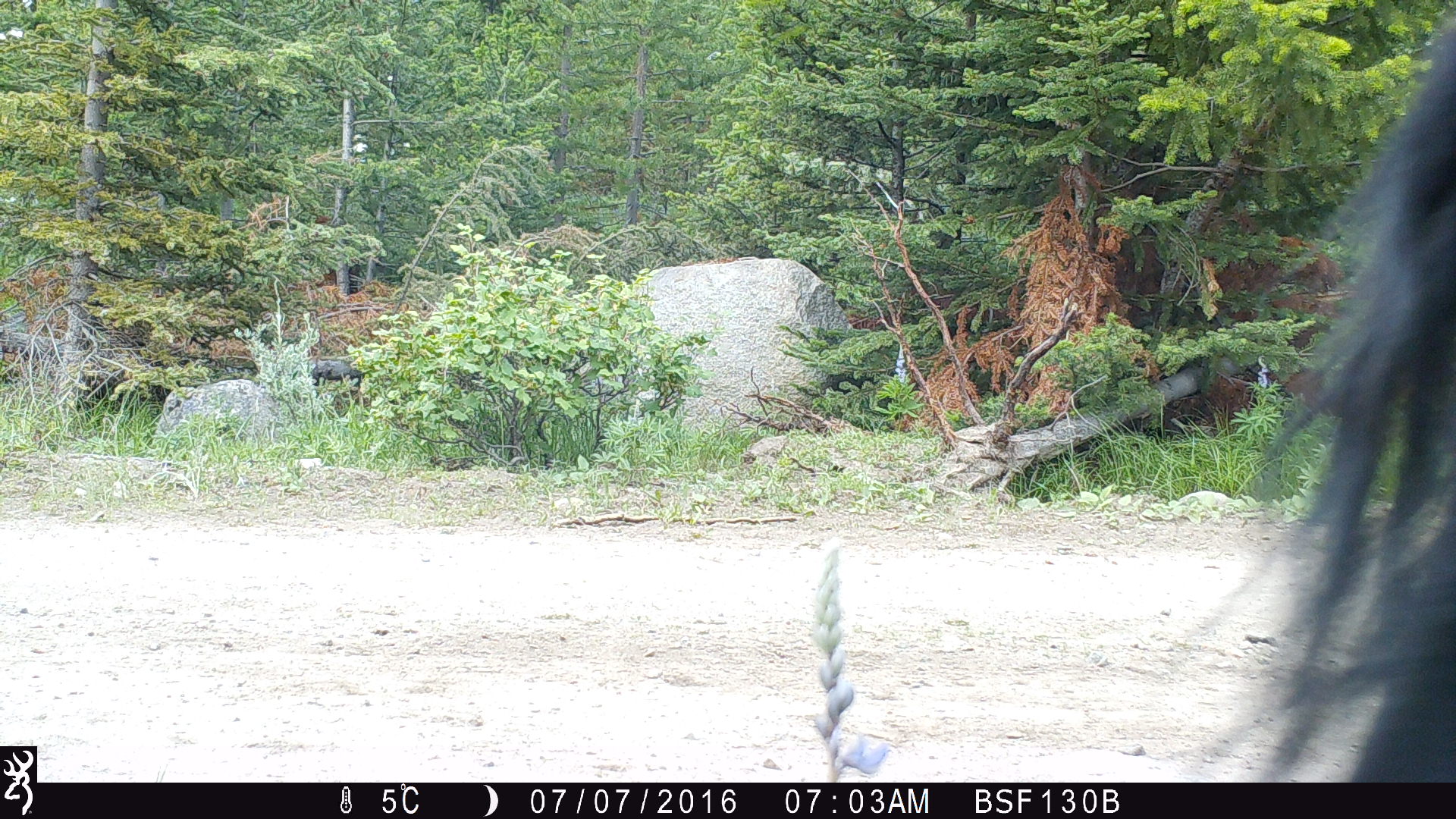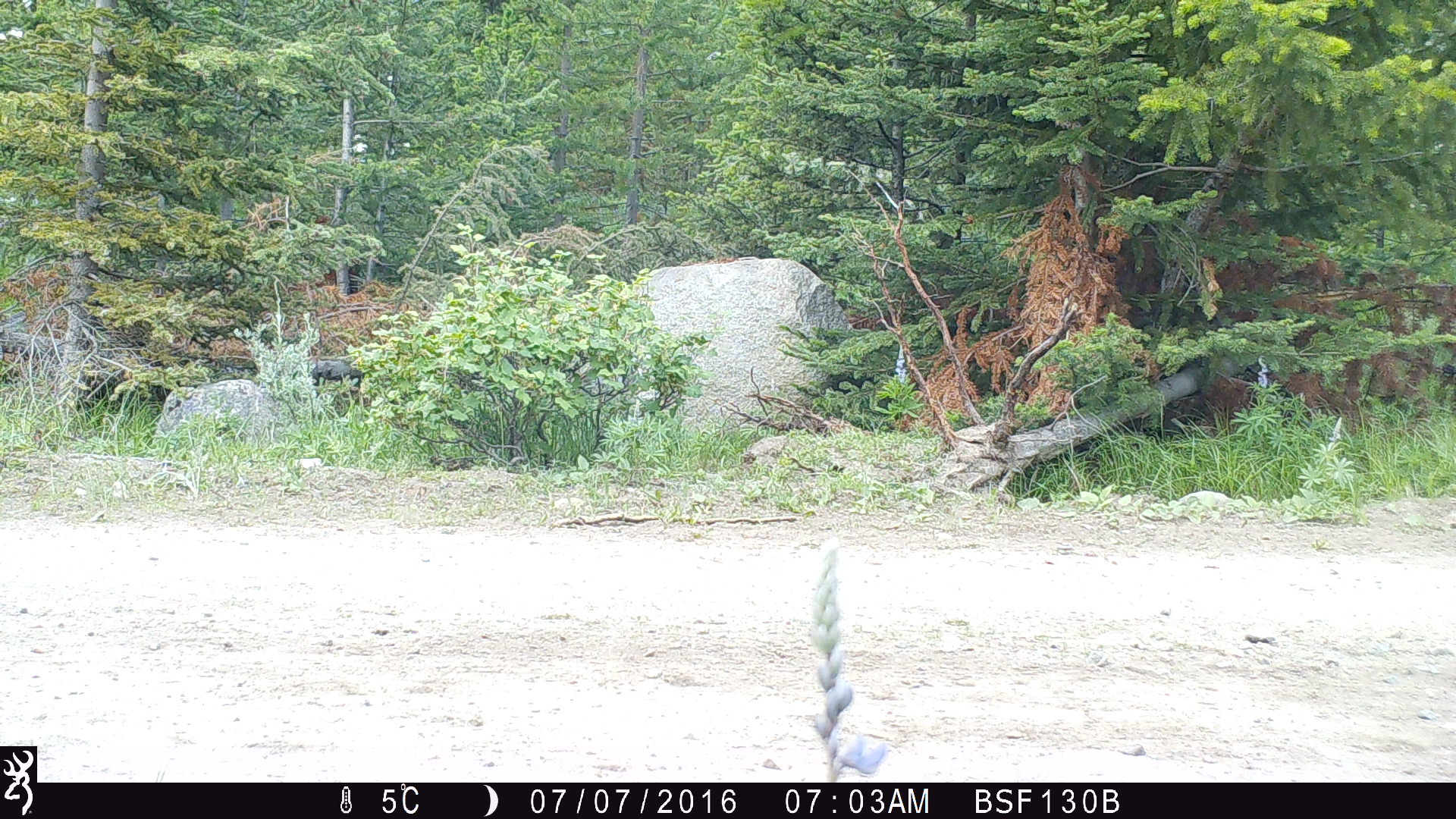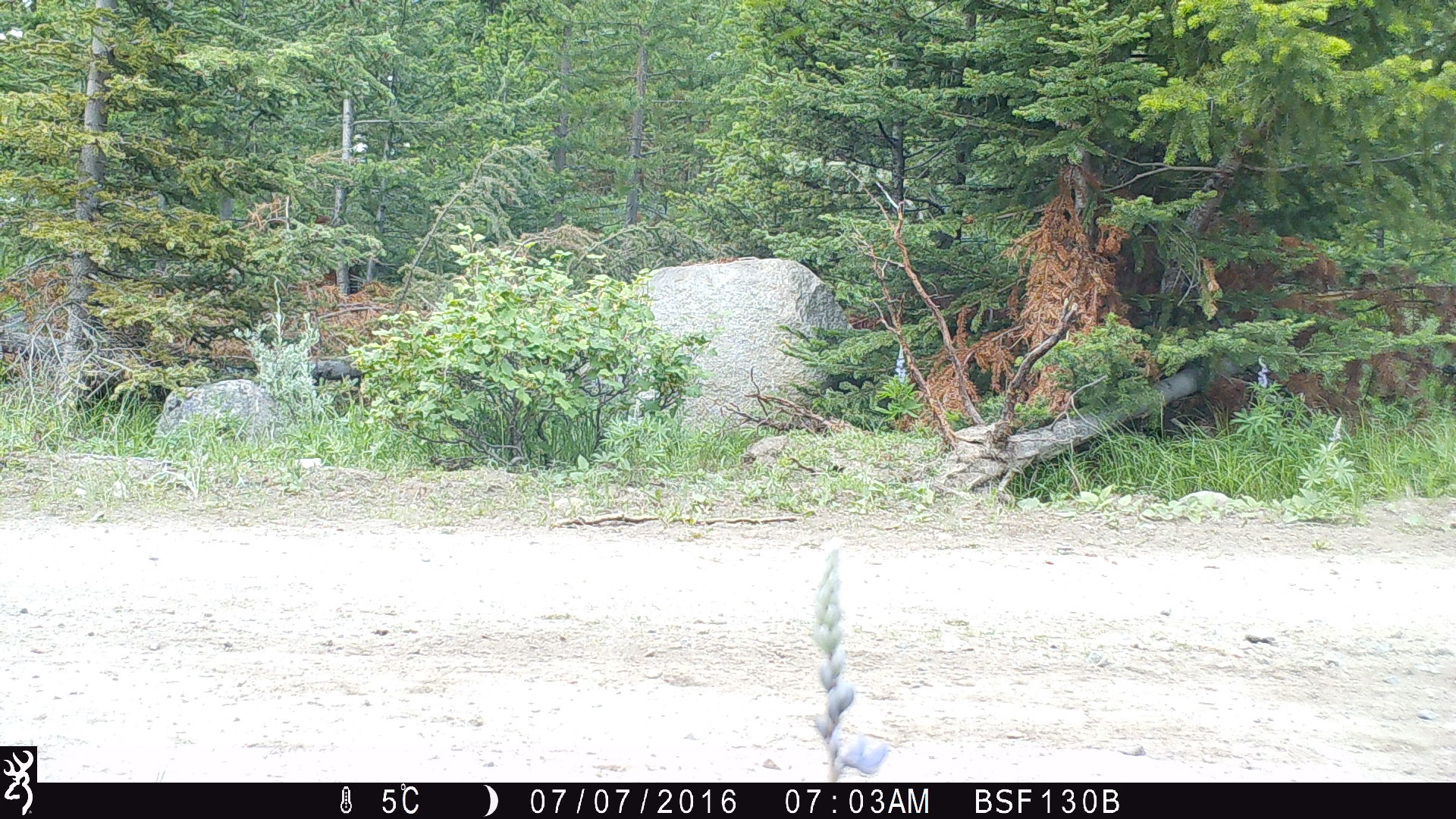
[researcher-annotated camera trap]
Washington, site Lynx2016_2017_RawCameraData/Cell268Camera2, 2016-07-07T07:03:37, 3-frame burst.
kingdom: Animalia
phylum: Chordata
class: Mammalia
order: Artiodactyla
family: Bovidae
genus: Bos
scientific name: Bos taurus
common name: domestic cattle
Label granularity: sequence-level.